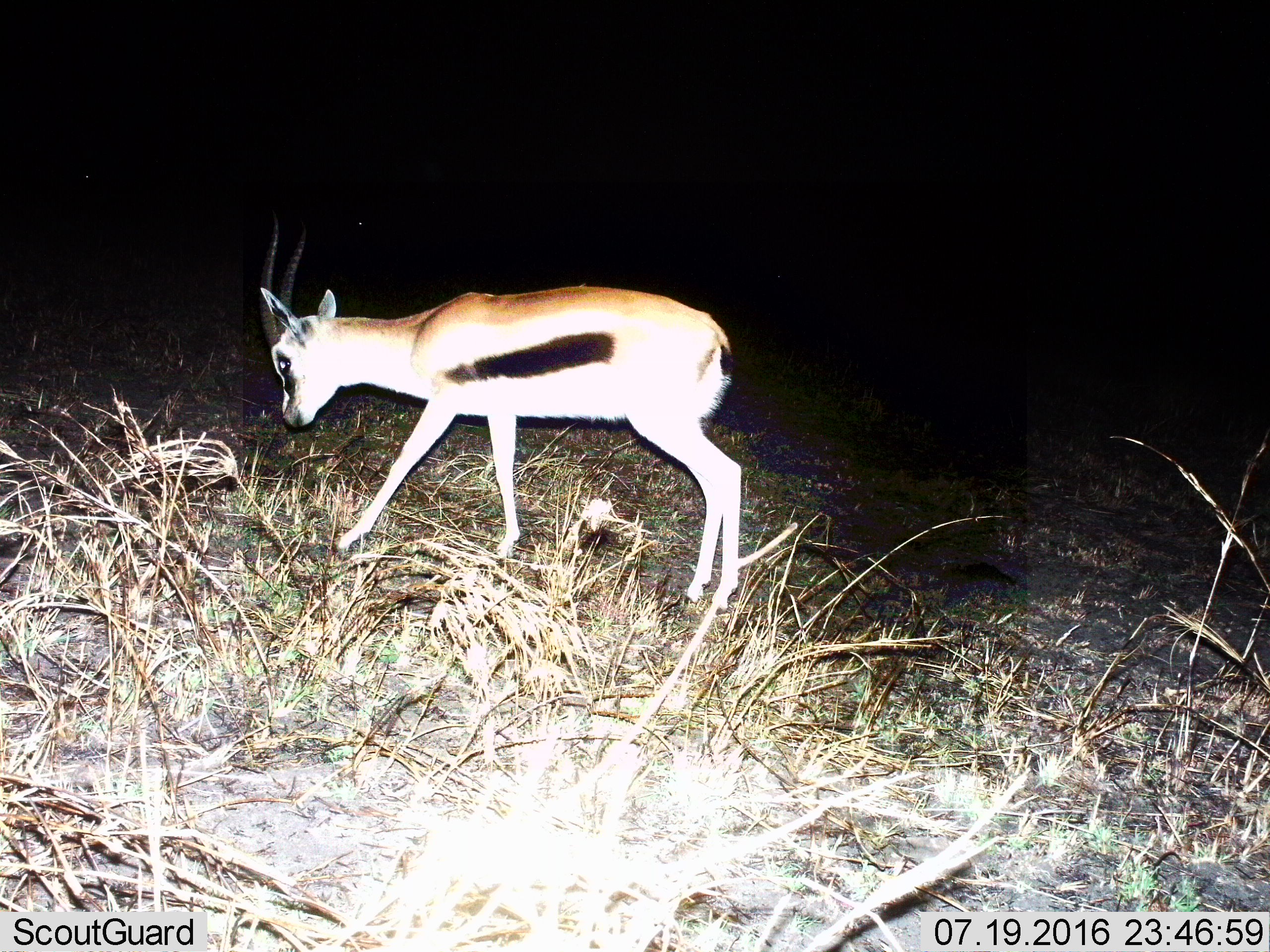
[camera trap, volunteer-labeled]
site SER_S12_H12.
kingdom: Animalia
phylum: Chordata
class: Mammalia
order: Artiodactyla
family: Bovidae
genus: Eudorcas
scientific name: Eudorcas thomsonii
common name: thomson's gazelle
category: gazellethomsons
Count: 1.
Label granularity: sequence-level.